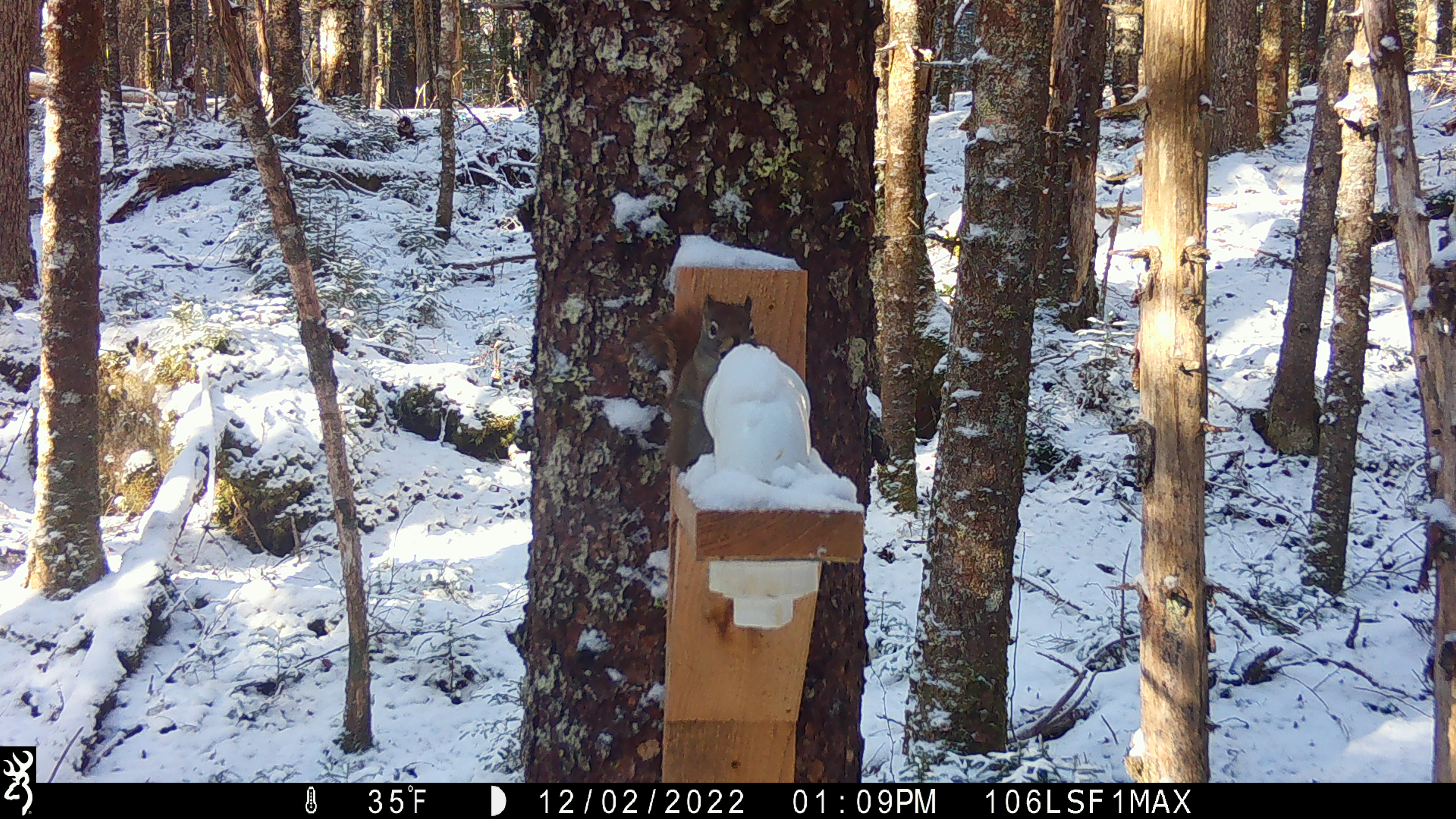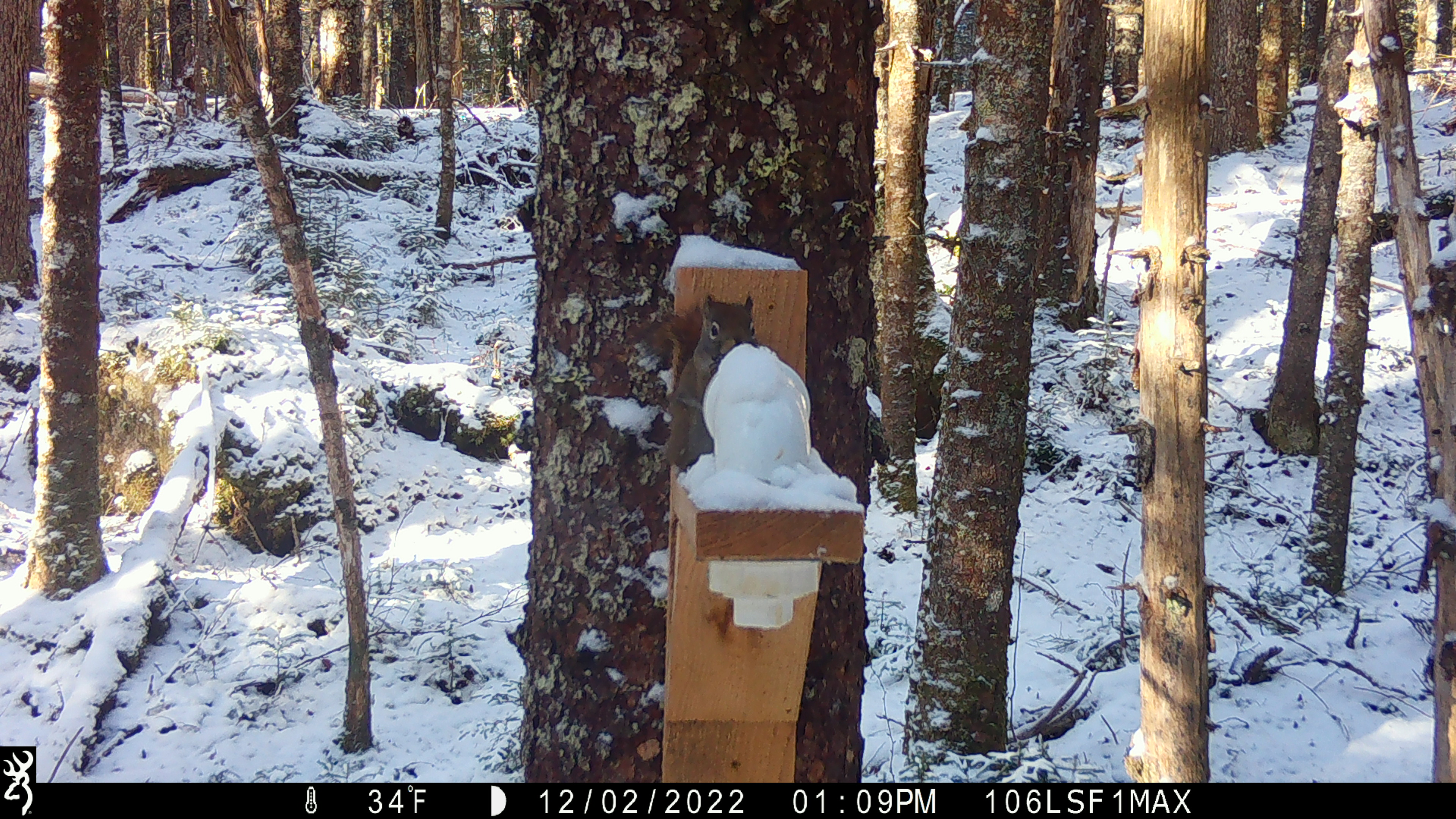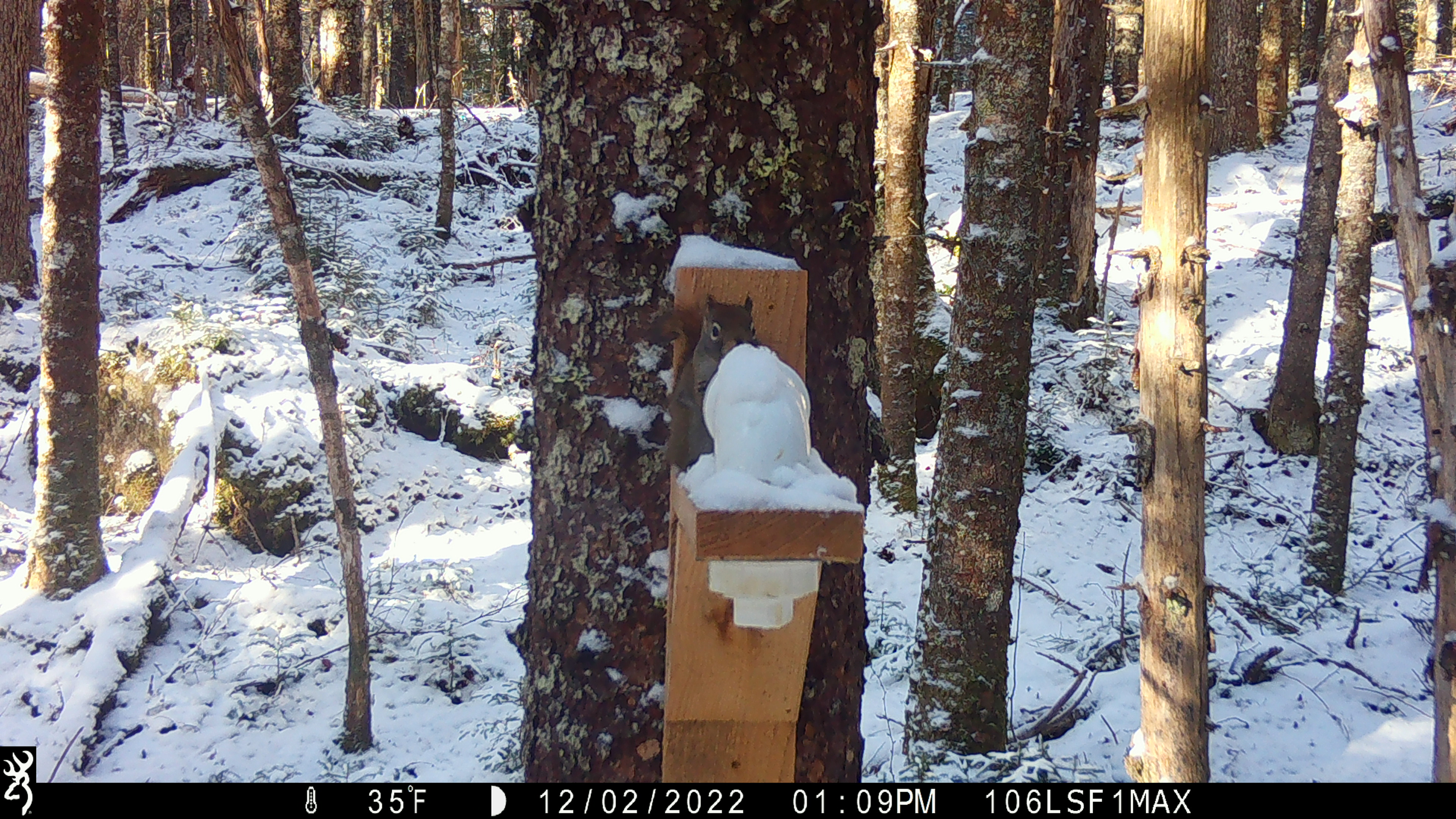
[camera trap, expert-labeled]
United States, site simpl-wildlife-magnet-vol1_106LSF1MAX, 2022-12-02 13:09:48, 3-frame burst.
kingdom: Animalia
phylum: Chordata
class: Mammalia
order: Rodentia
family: Sciuridae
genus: Tamiasciurus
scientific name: Tamiasciurus hudsonicus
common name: red squirrel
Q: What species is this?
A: Red squirrel (Tamiasciurus hudsonicus).